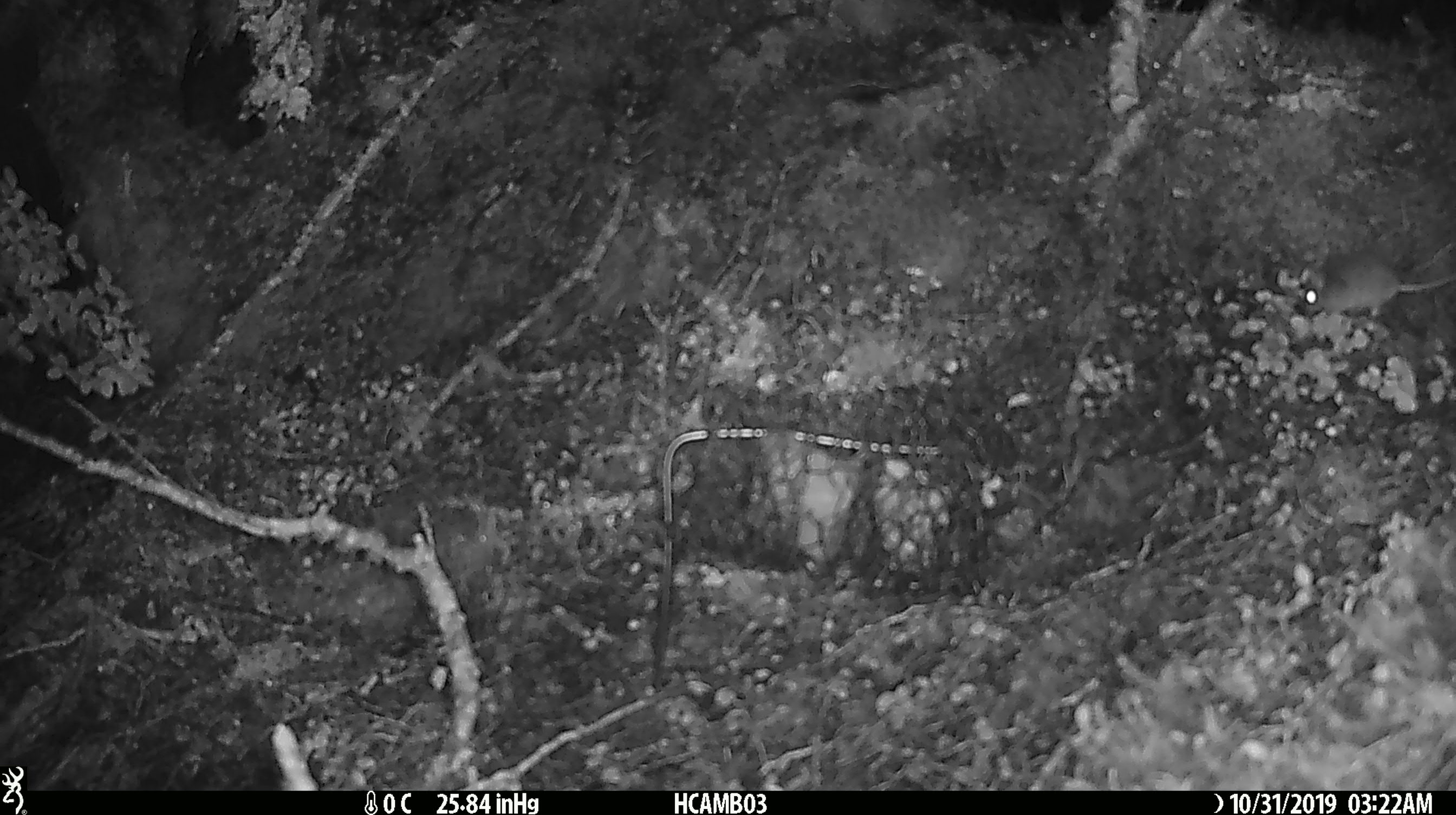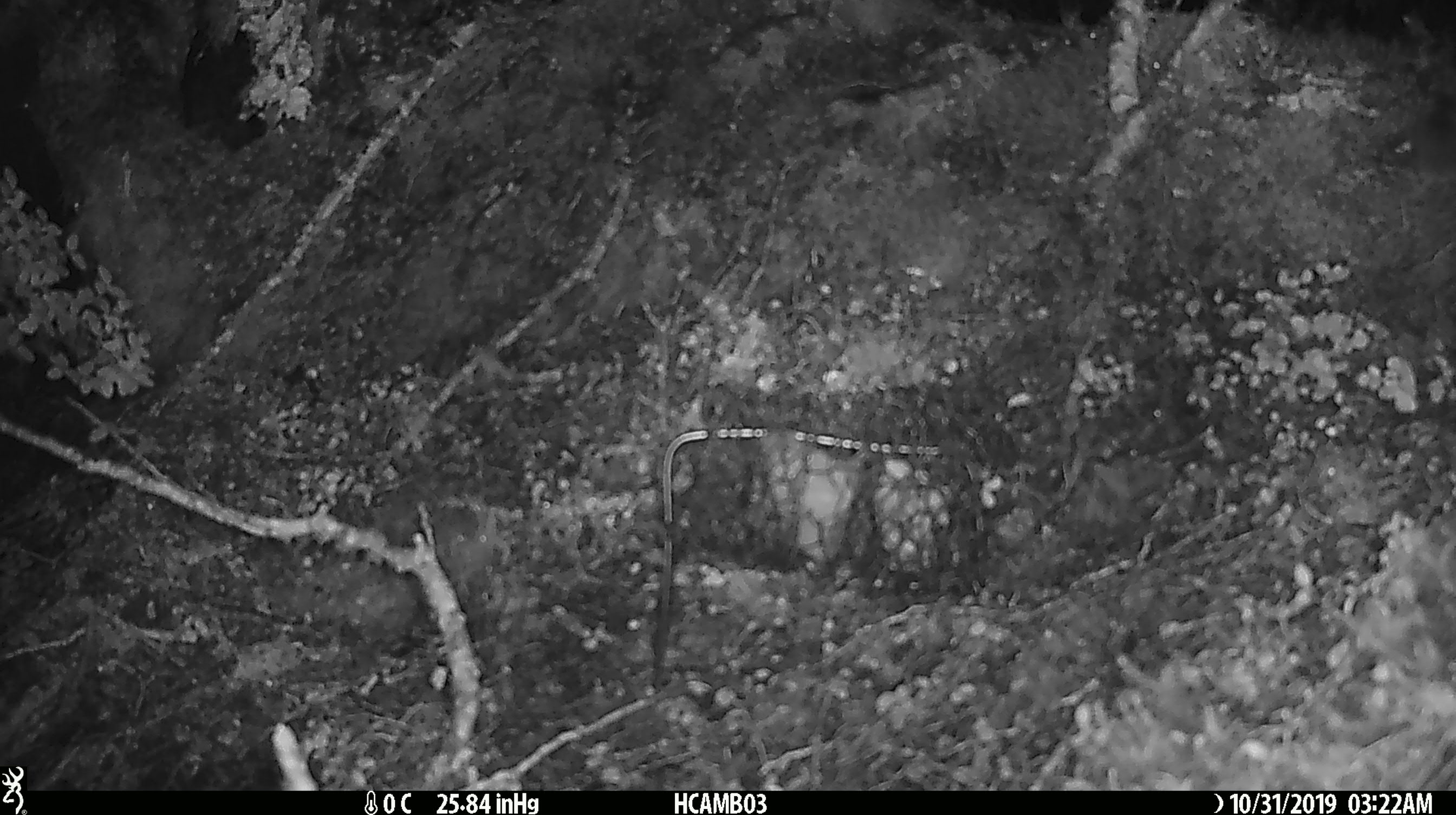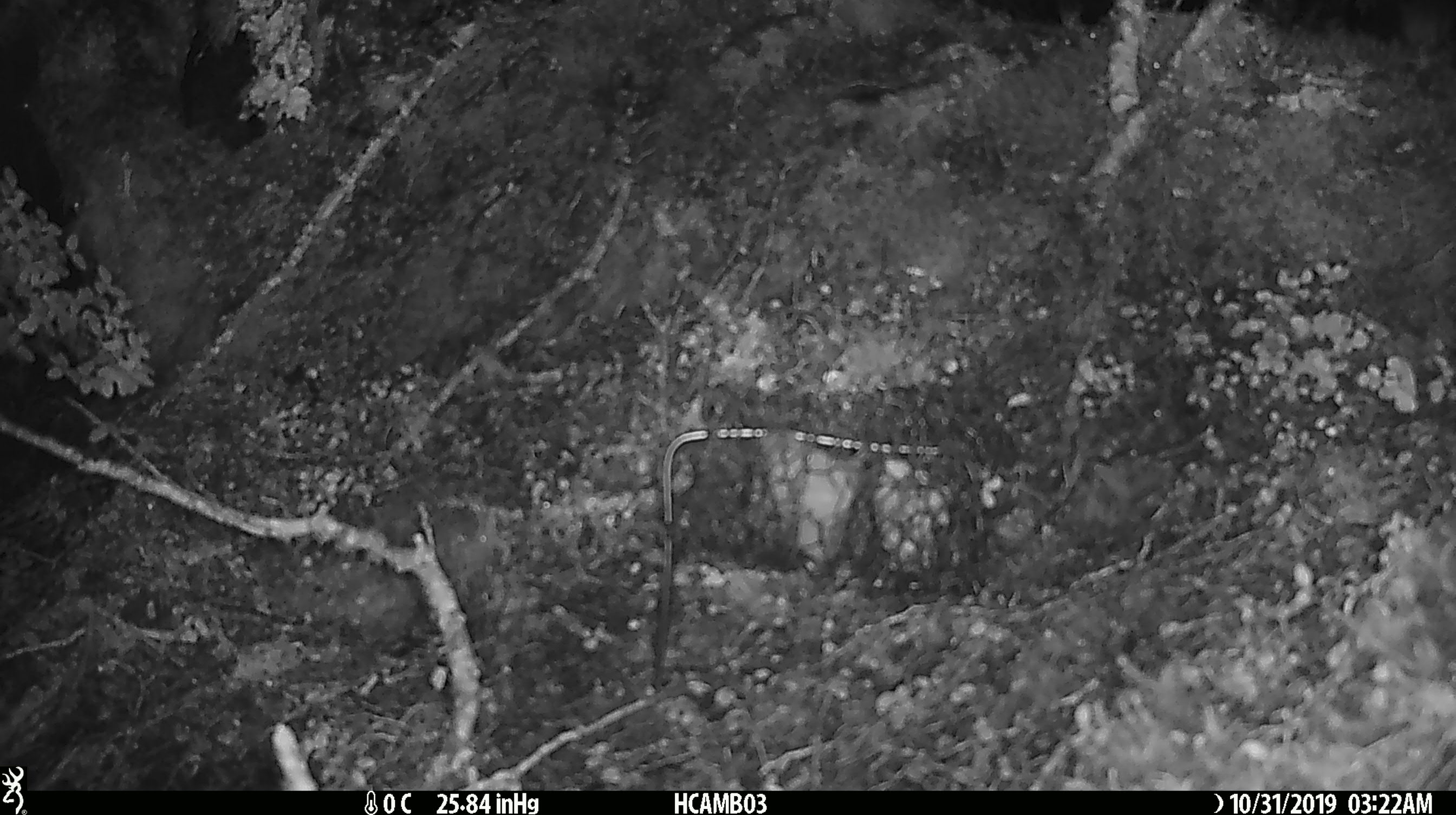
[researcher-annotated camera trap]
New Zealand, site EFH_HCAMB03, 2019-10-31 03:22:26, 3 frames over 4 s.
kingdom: Animalia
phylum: Chordata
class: Mammalia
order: Rodentia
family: Muridae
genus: Mus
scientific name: Mus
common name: mouse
Mouse (Mus).